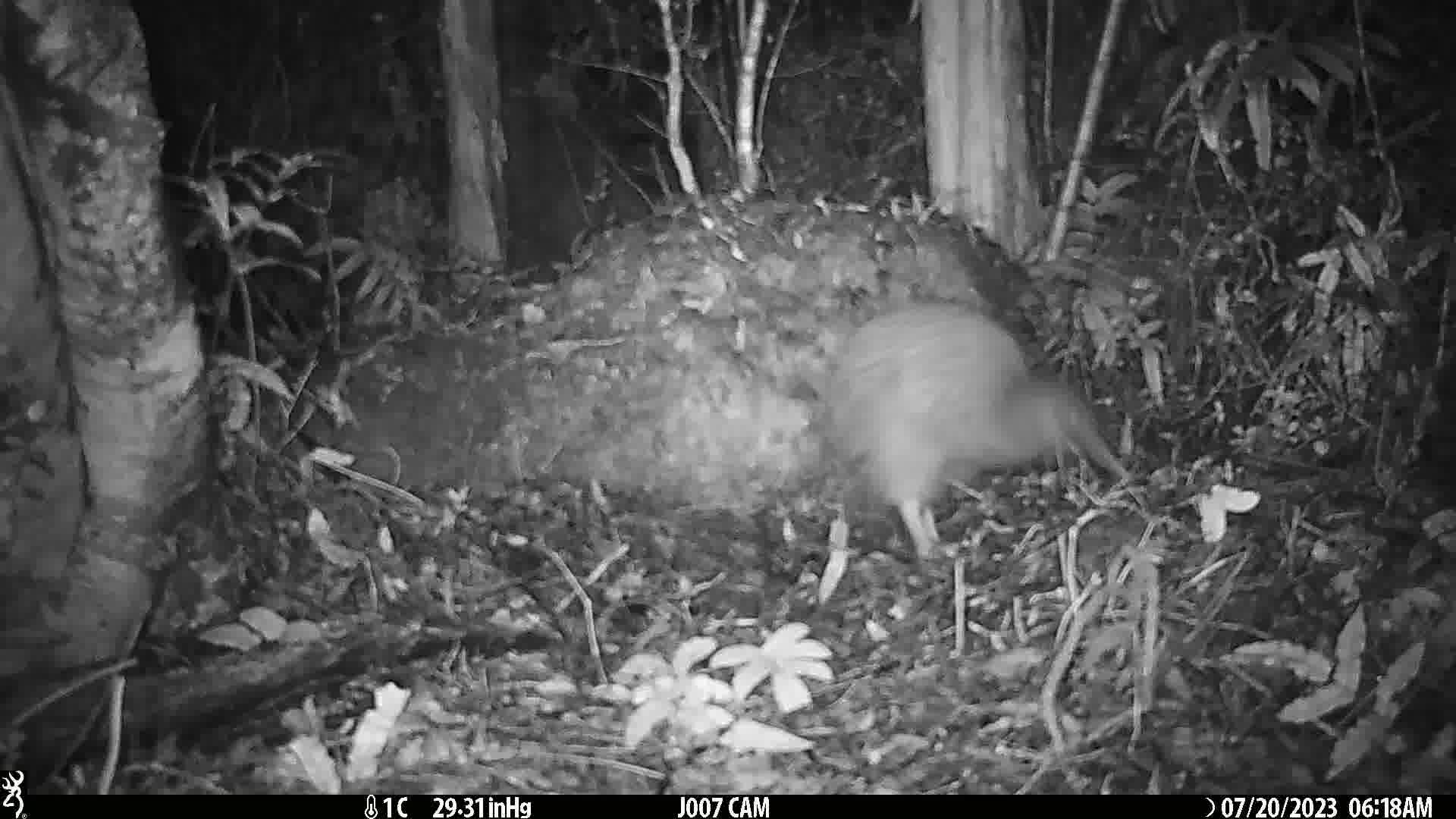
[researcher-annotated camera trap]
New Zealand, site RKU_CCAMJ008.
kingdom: Animalia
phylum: Chordata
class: Aves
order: Apterygiformes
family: Apterygidae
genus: Apteryx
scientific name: Apteryx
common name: kiwi